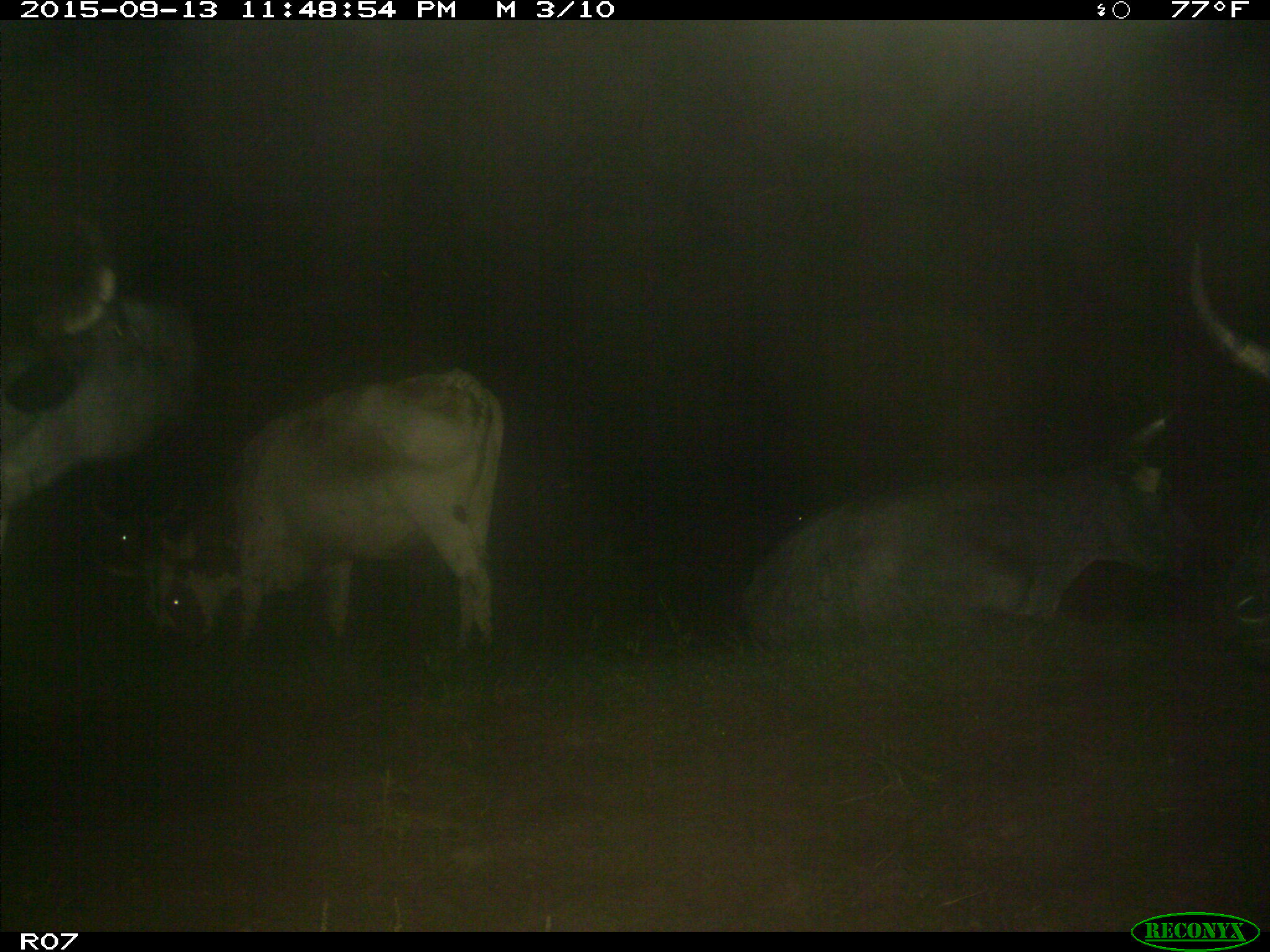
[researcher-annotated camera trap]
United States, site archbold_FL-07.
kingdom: Animalia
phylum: Chordata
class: Mammalia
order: Artiodactyla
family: Bovidae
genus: Bos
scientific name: Bos taurus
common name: domestic cow